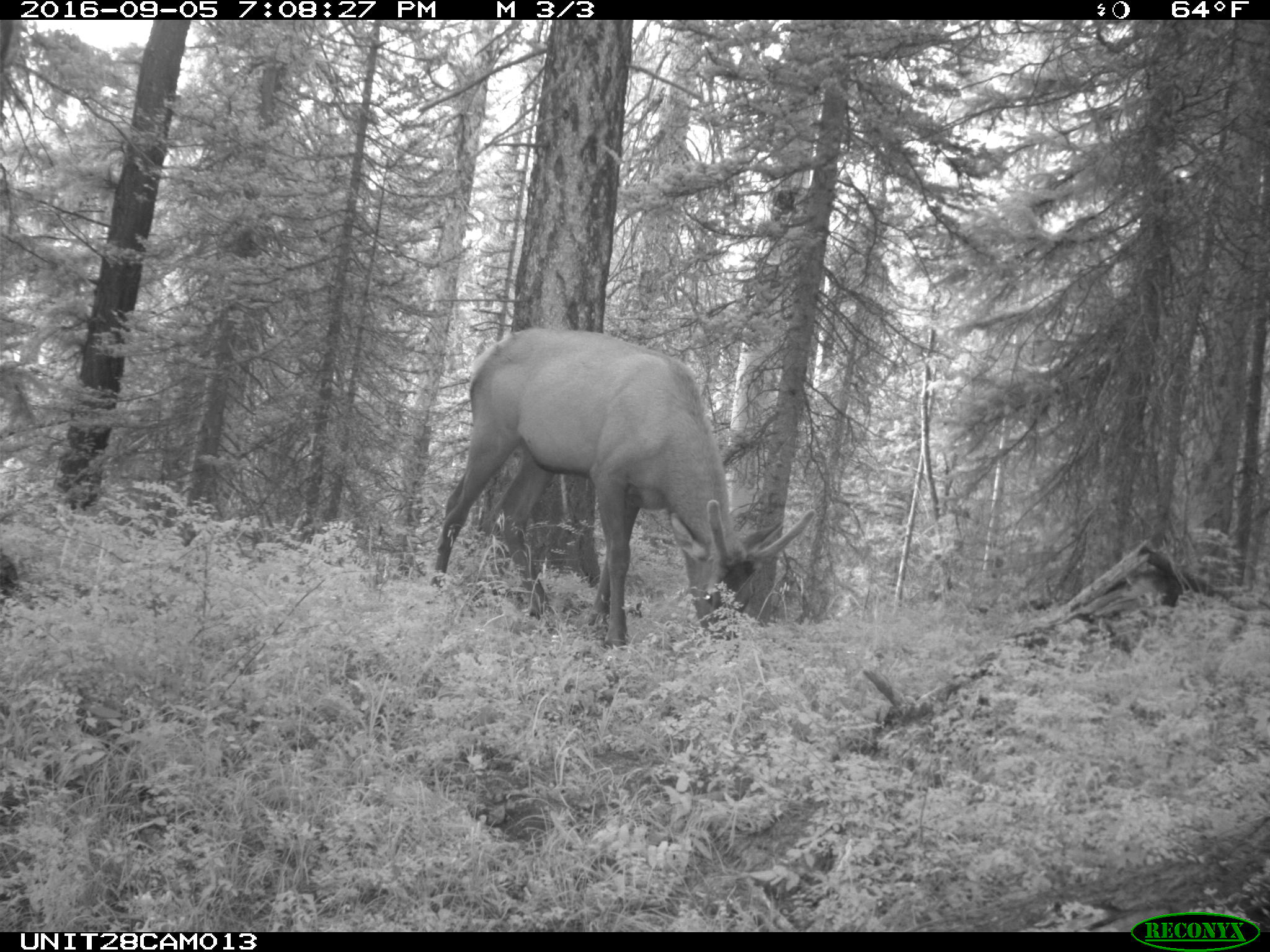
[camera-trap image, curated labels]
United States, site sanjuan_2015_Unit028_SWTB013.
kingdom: Animalia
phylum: Chordata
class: Mammalia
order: Artiodactyla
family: Cervidae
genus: Cervus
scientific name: Cervus elaphus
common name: red deer